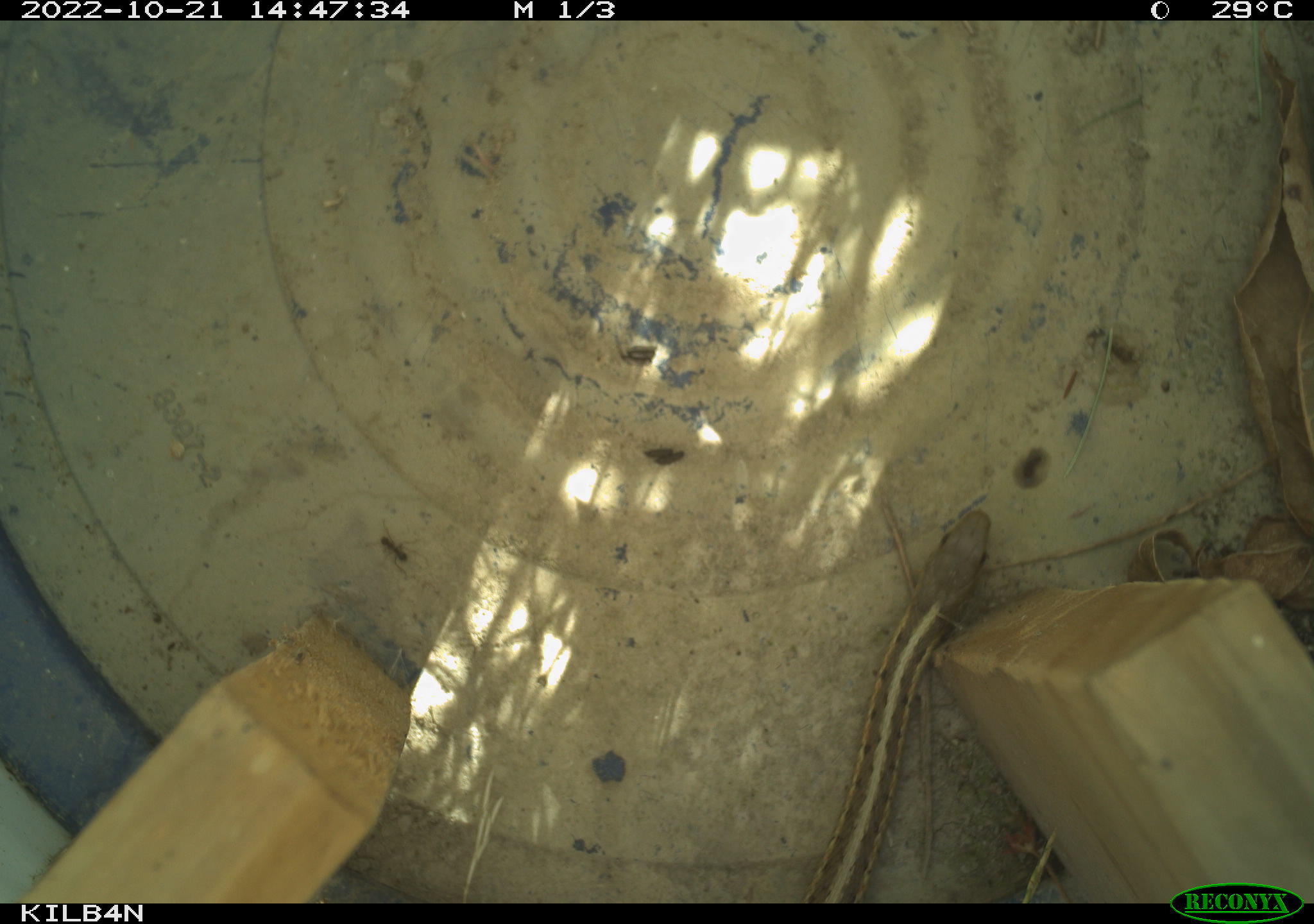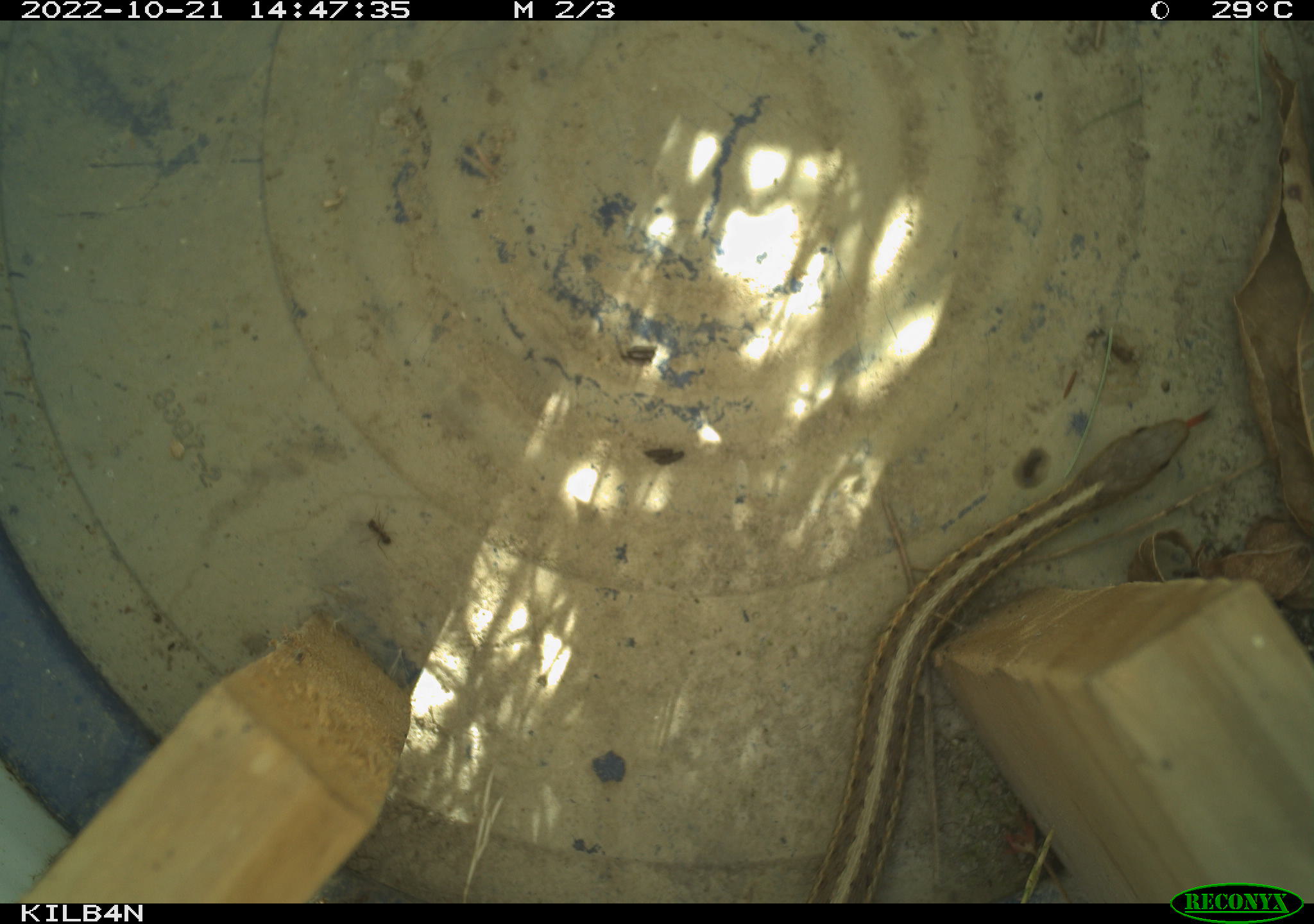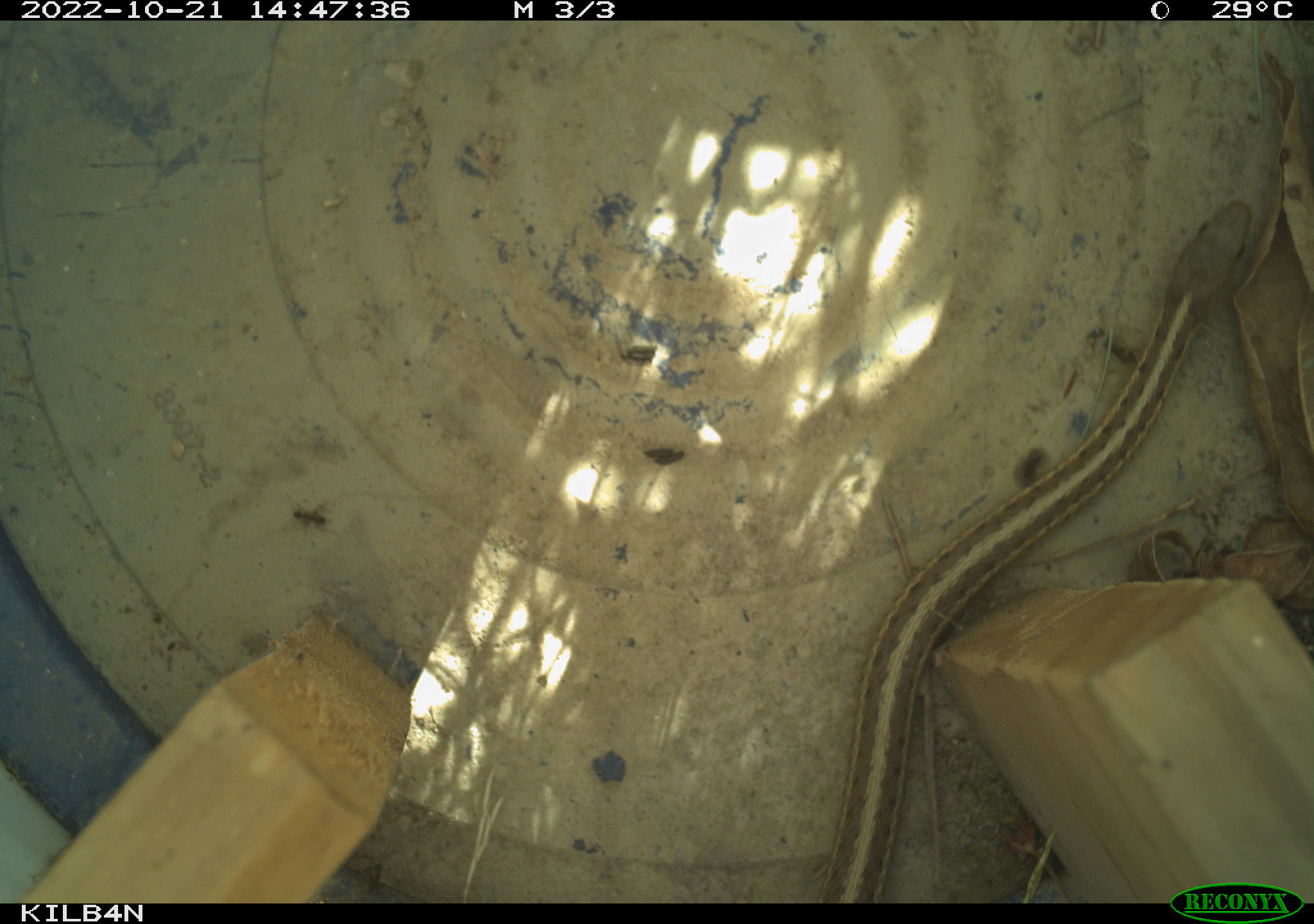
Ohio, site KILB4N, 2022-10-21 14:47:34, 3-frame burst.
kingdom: Animalia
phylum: Chordata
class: Reptilia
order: Squamata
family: Colubridae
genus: Thamnophis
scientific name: Thamnophis sirtalis sirtalis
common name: eastern gartersnake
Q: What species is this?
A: Eastern gartersnake (Thamnophis sirtalis sirtalis).